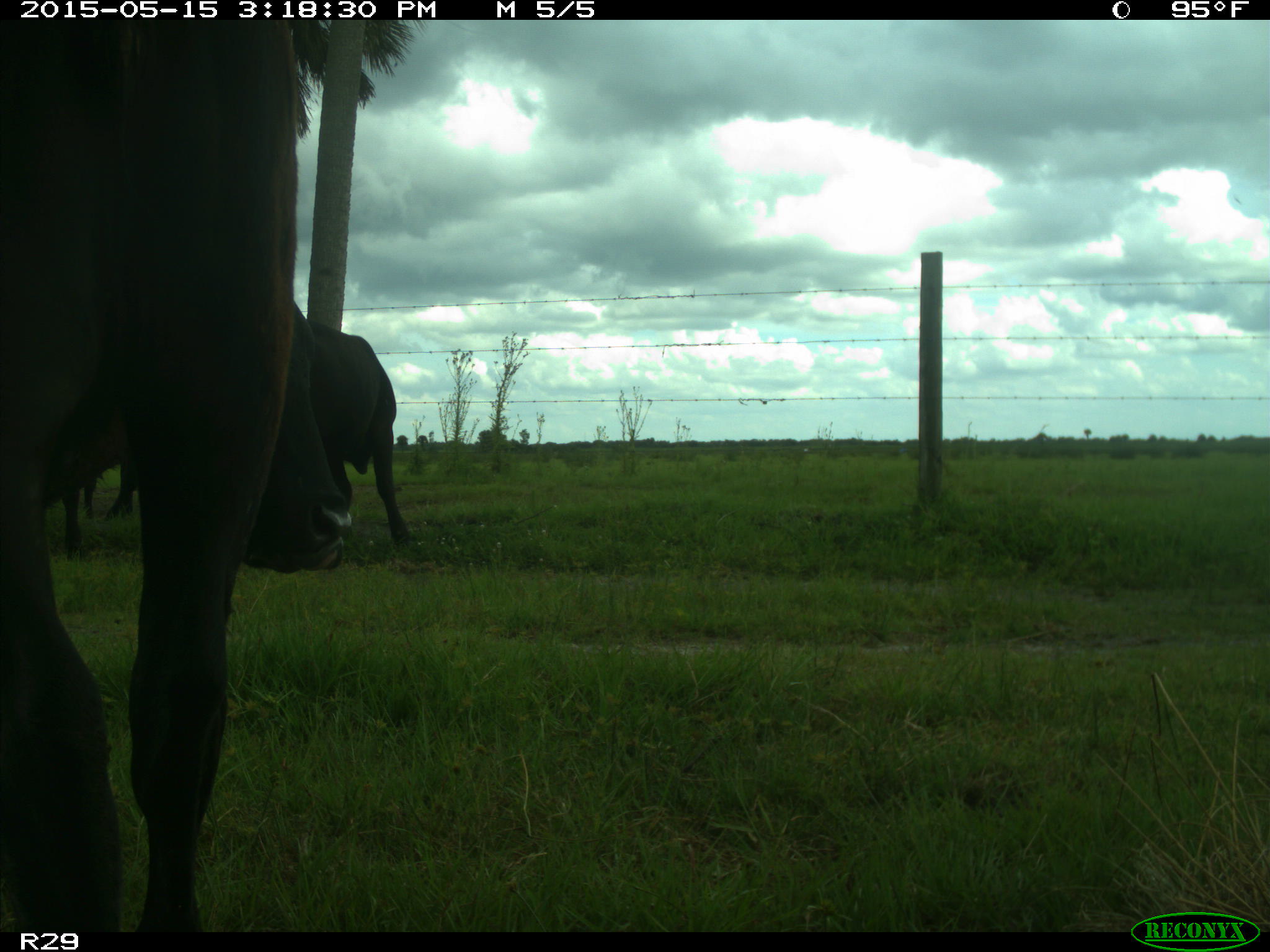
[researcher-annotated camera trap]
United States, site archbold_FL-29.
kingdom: Animalia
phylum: Chordata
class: Mammalia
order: Artiodactyla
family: Bovidae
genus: Bos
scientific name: Bos taurus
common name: domestic cow